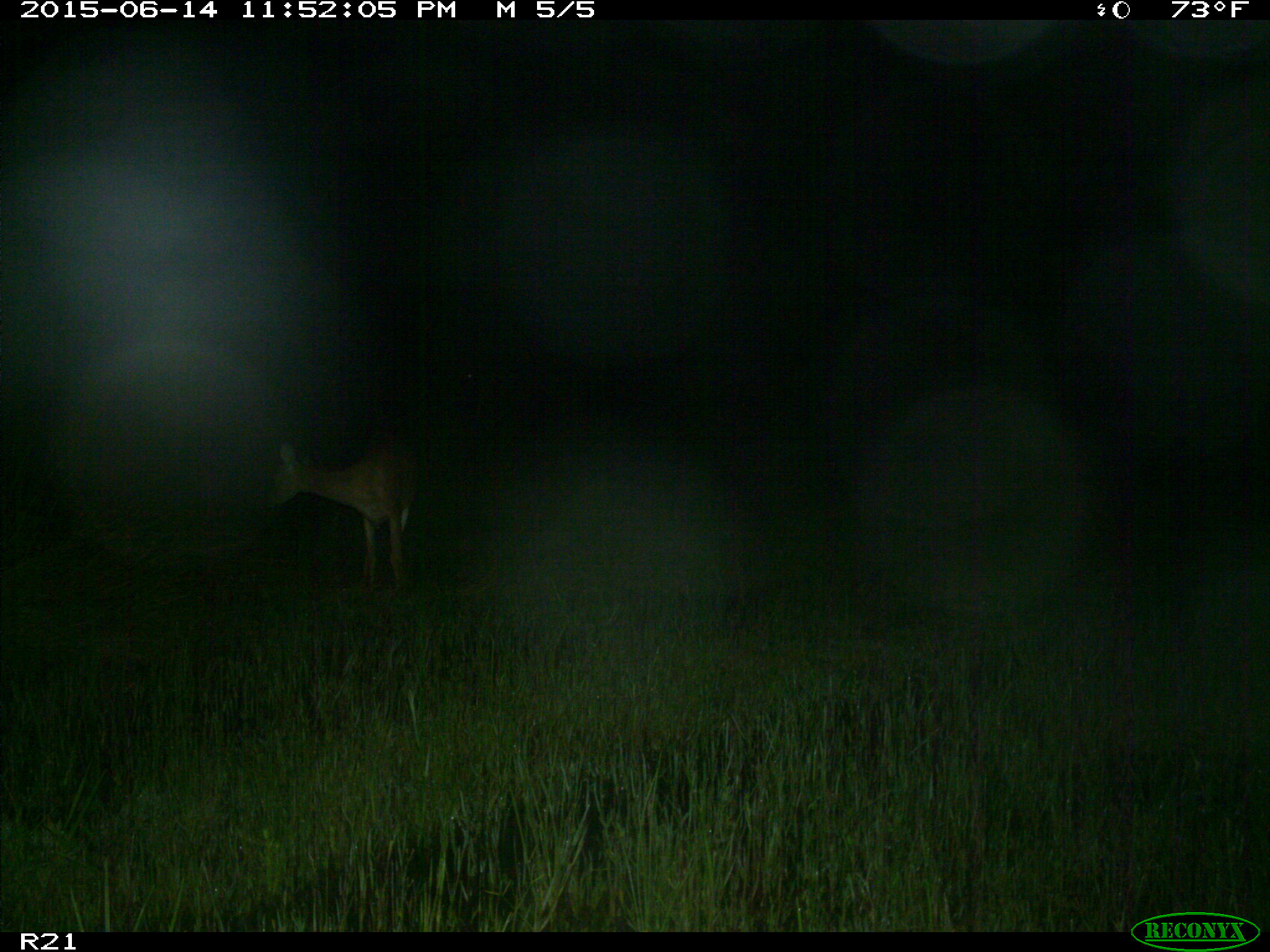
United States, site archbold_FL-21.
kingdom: Animalia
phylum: Chordata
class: Mammalia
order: Artiodactyla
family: Cervidae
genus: Odocoileus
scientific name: Odocoileus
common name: deer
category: unidentified deer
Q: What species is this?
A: Unidentified deer (deer) (Odocoileus).